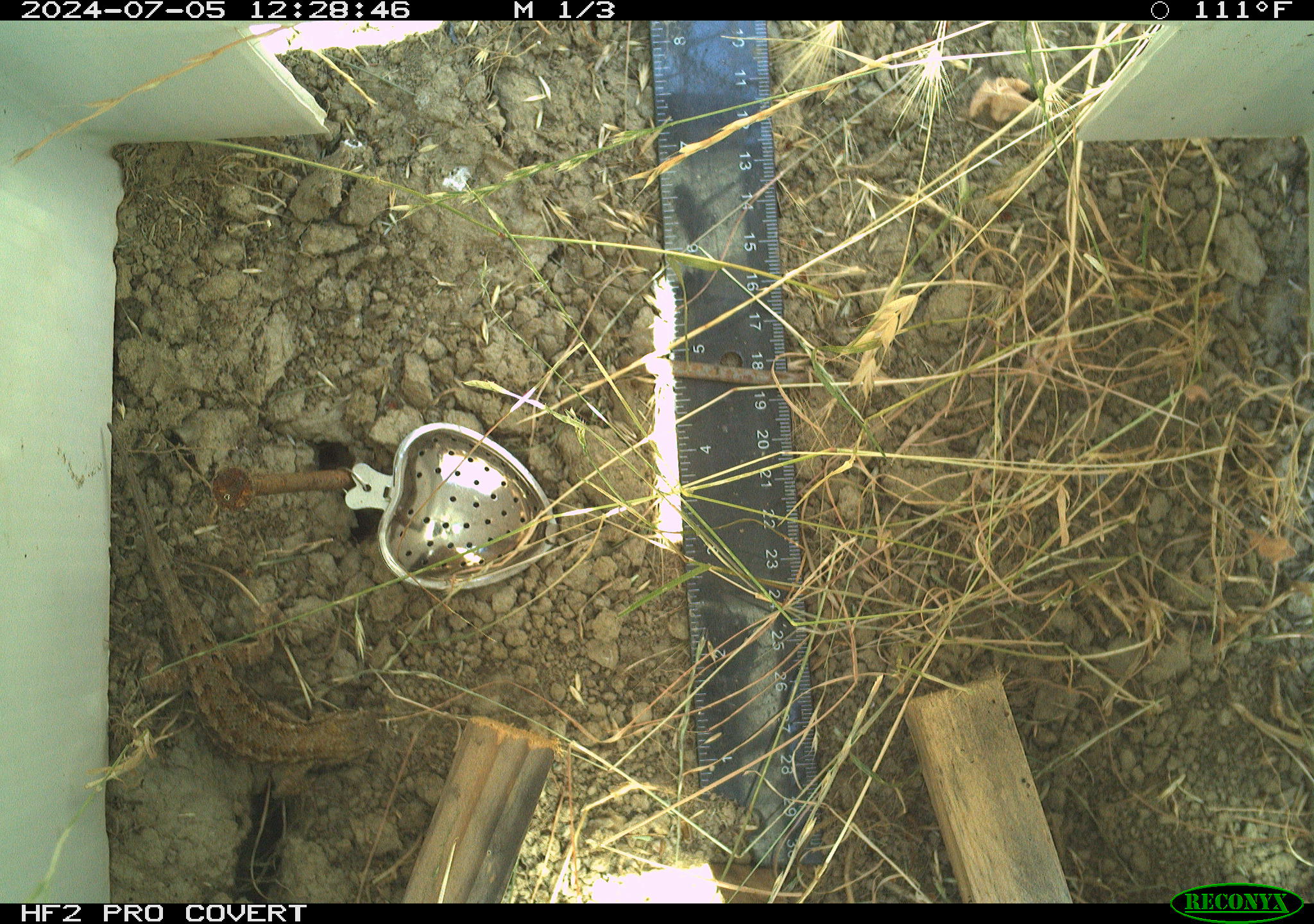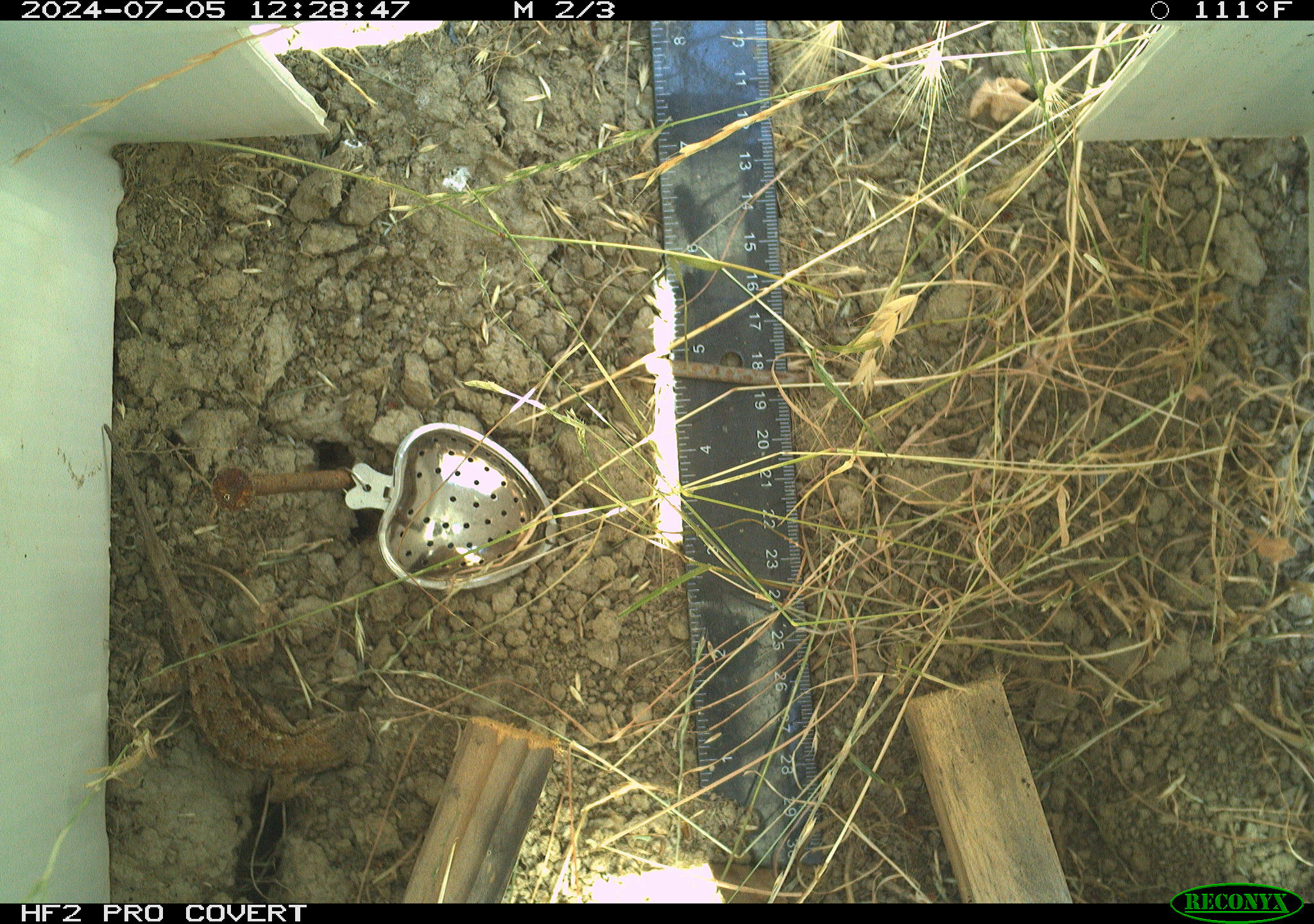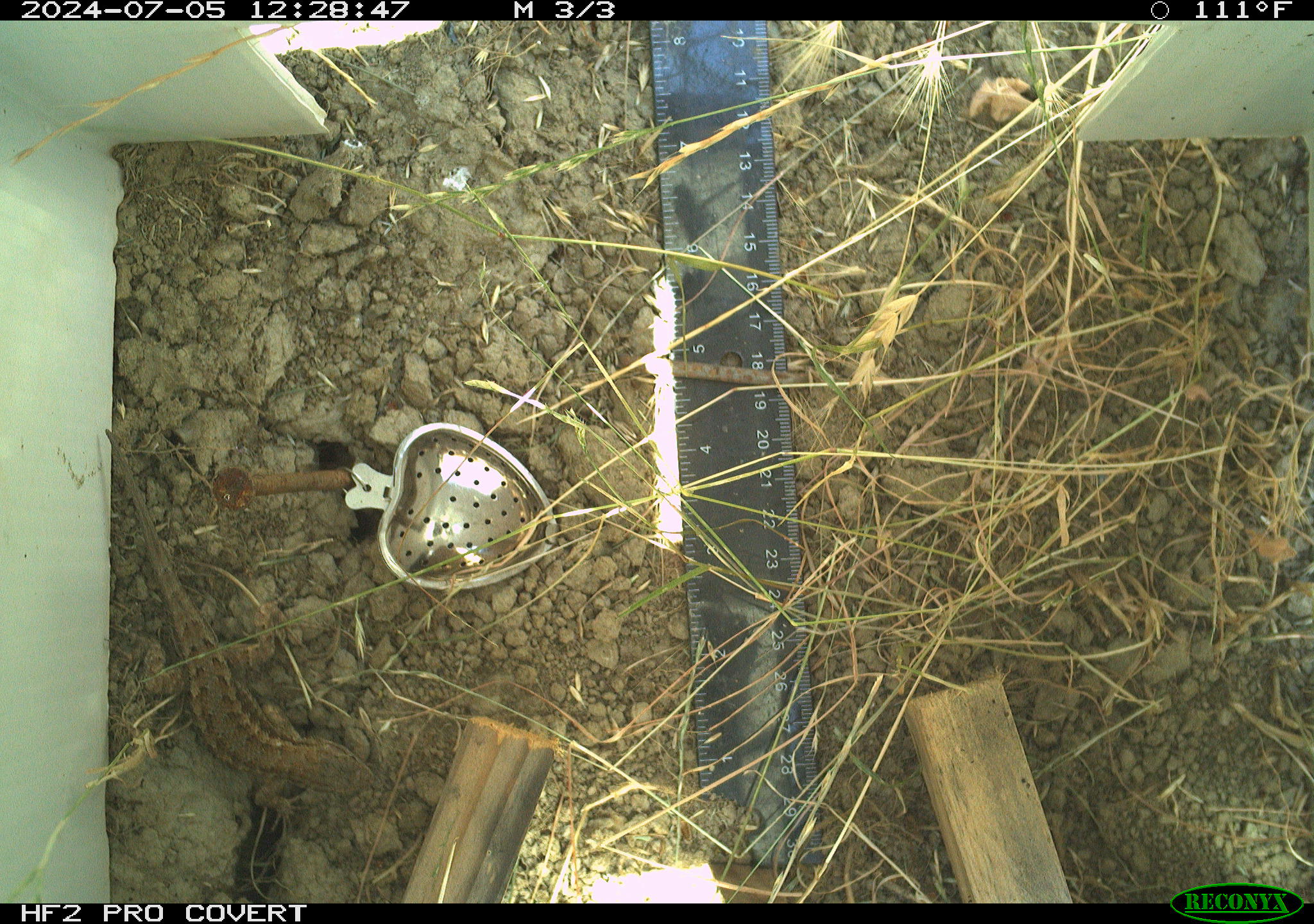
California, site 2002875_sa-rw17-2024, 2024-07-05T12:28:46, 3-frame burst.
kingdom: Animalia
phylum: Chordata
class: Reptilia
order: Squamata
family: Phrynosomatidae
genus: Sceloporus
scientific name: Sceloporus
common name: spiny lizards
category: sceloporus species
Sceloporus species (spiny lizards) (Sceloporus).